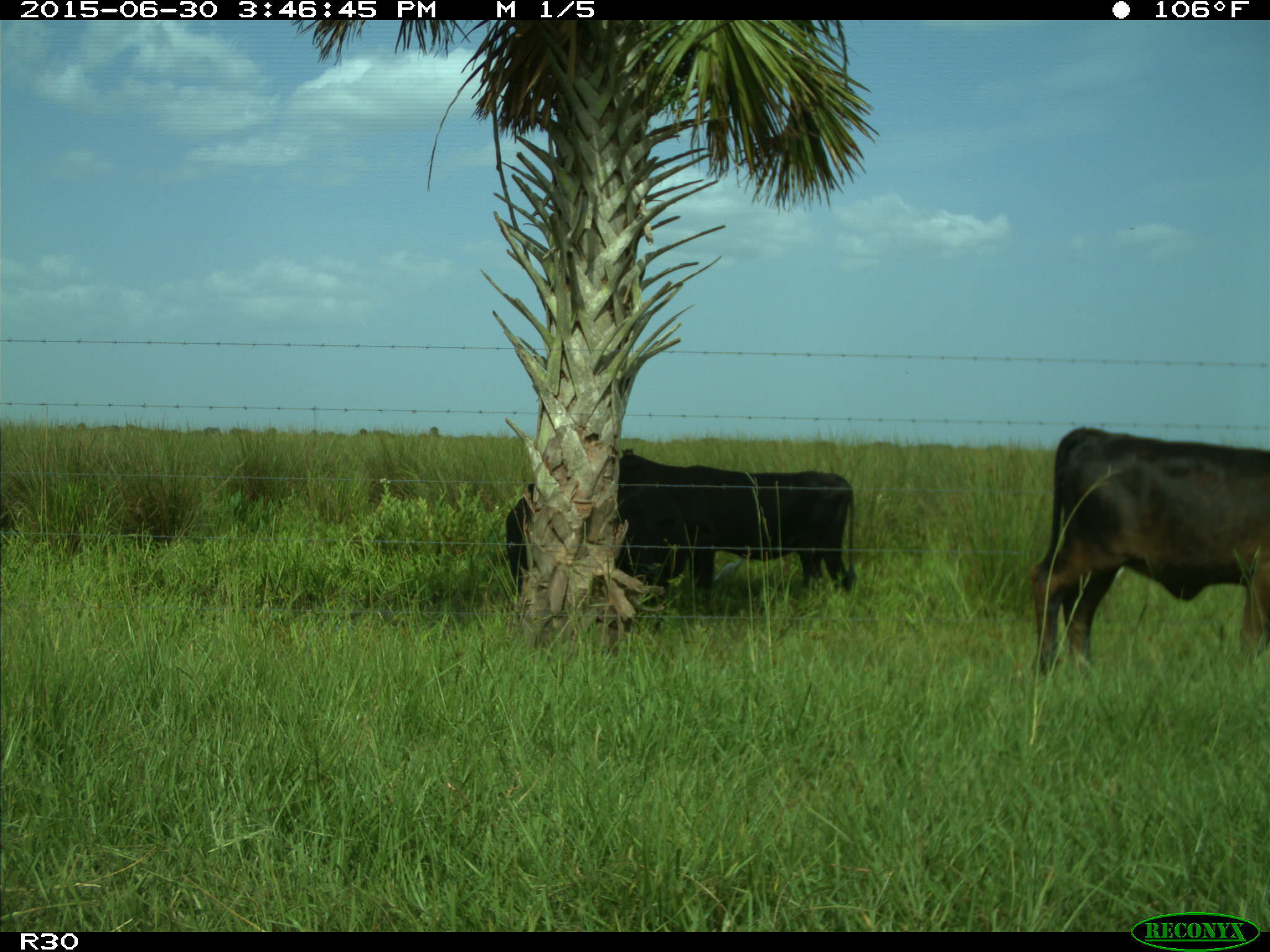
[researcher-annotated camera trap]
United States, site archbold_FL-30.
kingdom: Animalia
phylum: Chordata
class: Mammalia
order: Artiodactyla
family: Bovidae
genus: Bos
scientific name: Bos taurus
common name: domestic cow